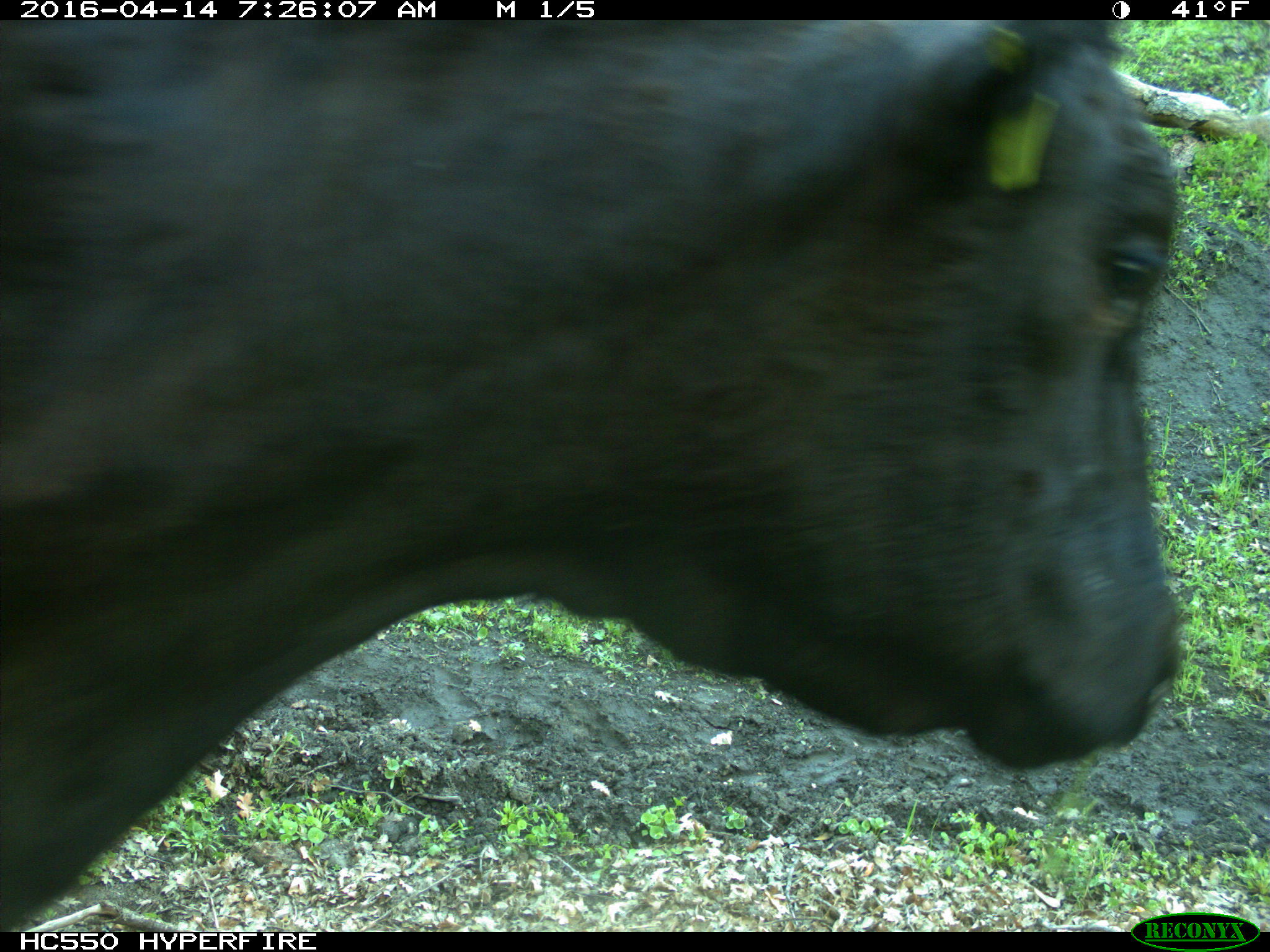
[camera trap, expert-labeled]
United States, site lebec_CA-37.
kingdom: Animalia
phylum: Chordata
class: Mammalia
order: Artiodactyla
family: Bovidae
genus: Bos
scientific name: Bos taurus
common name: domestic cow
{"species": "Bos taurus (domestic cow)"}